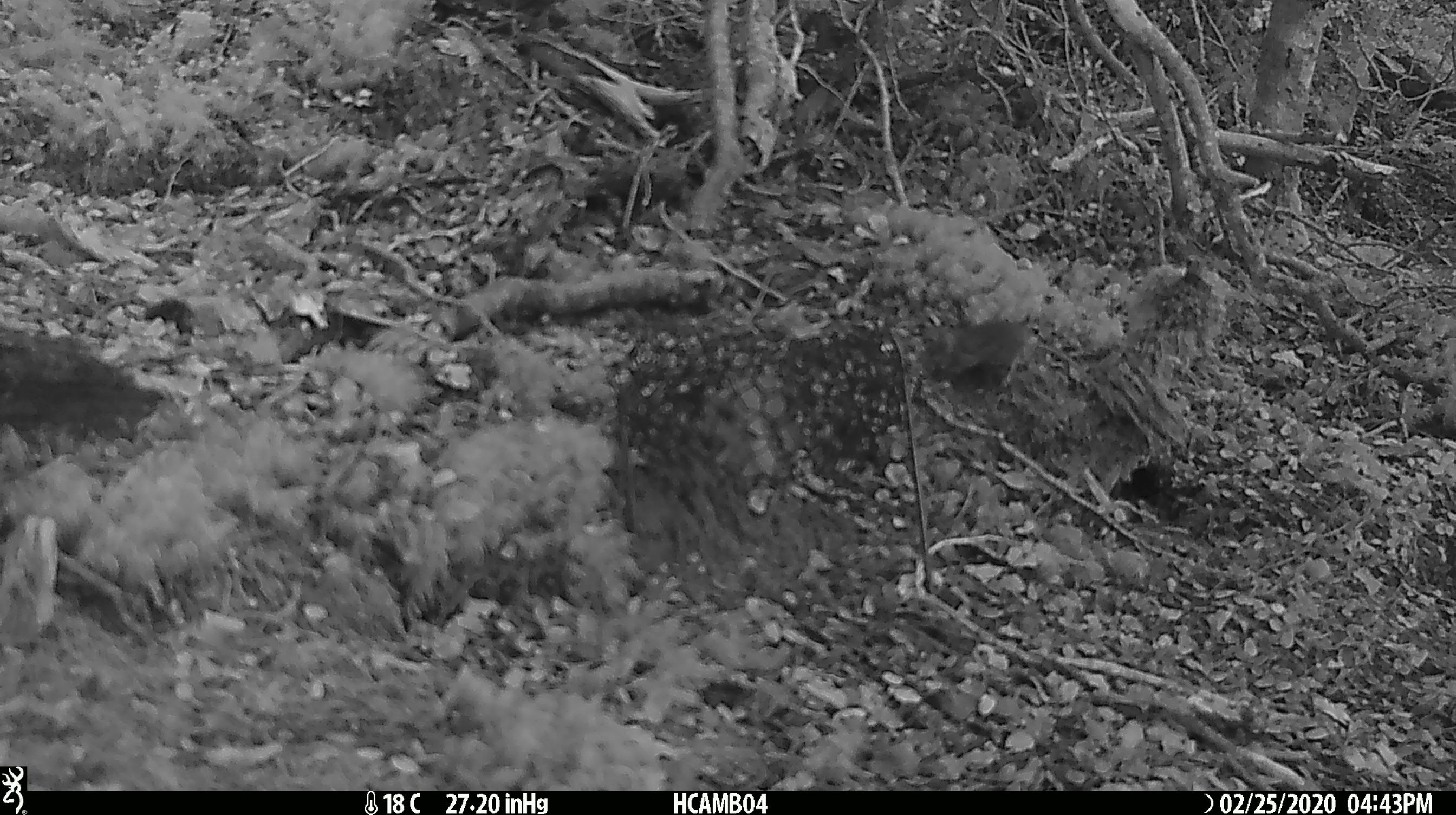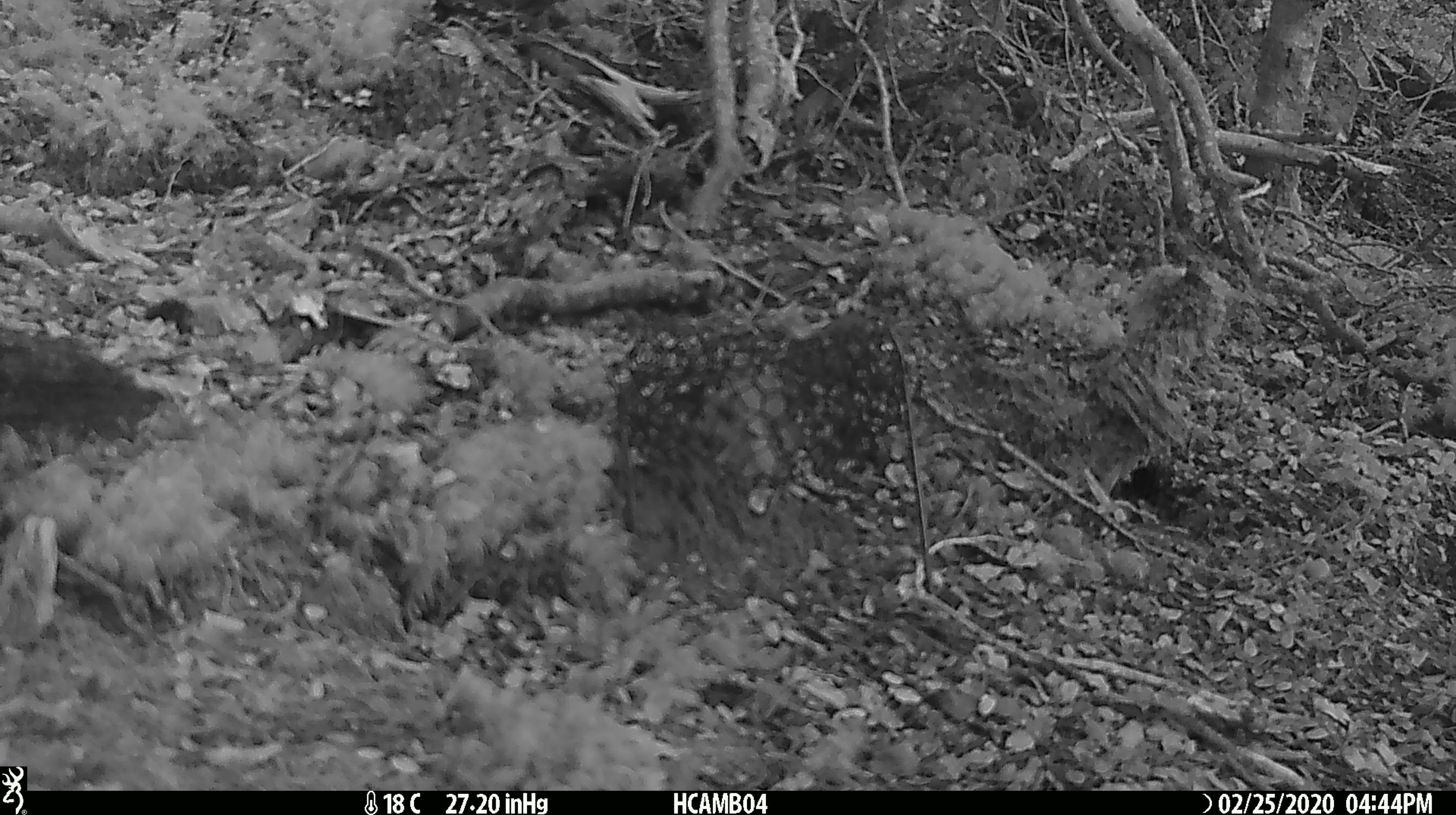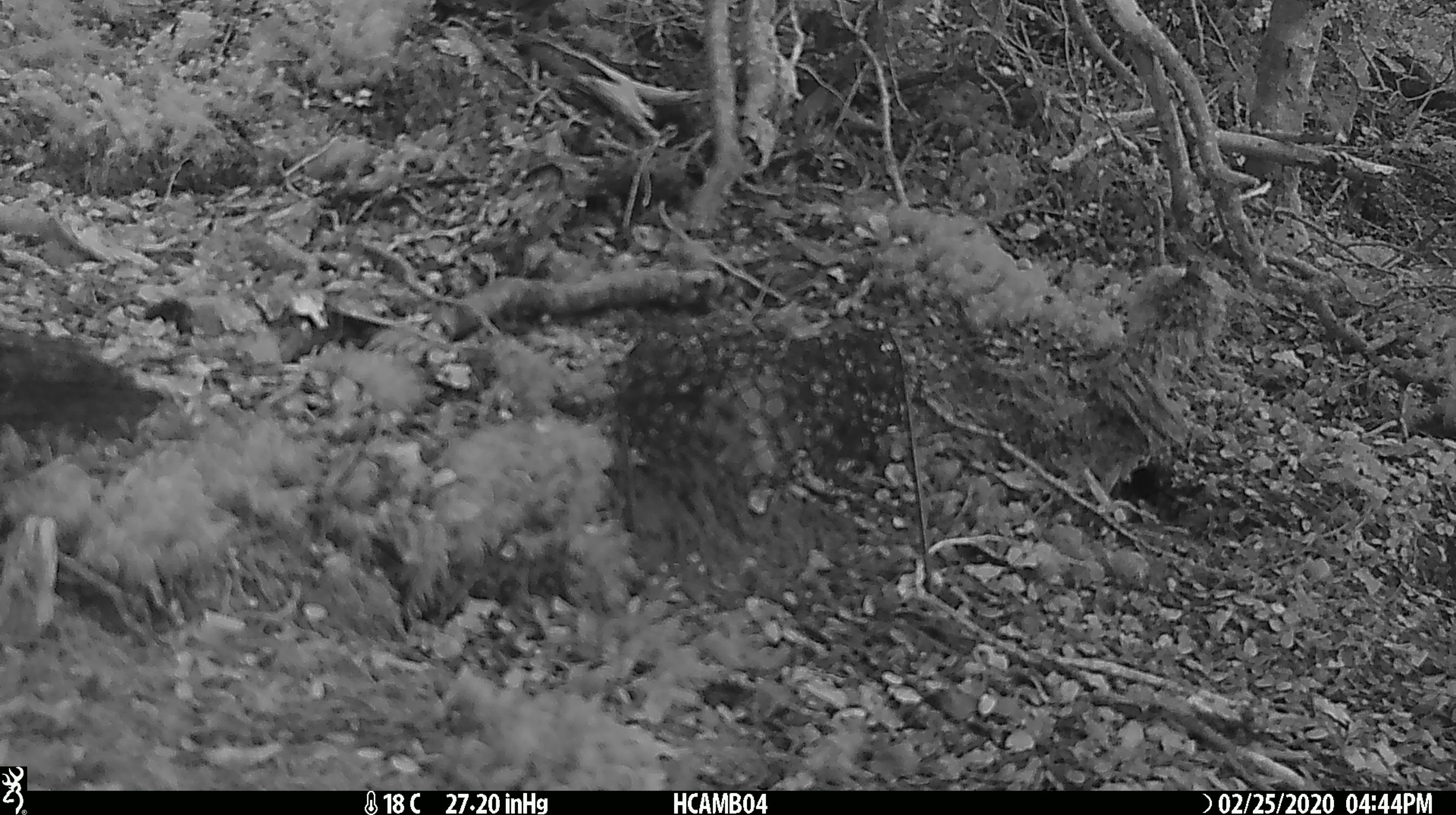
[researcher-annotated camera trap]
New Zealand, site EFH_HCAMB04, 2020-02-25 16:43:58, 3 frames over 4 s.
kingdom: Animalia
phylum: Chordata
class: Mammalia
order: Rodentia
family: Muridae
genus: Mus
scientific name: Mus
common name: mouse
Mouse (Mus).